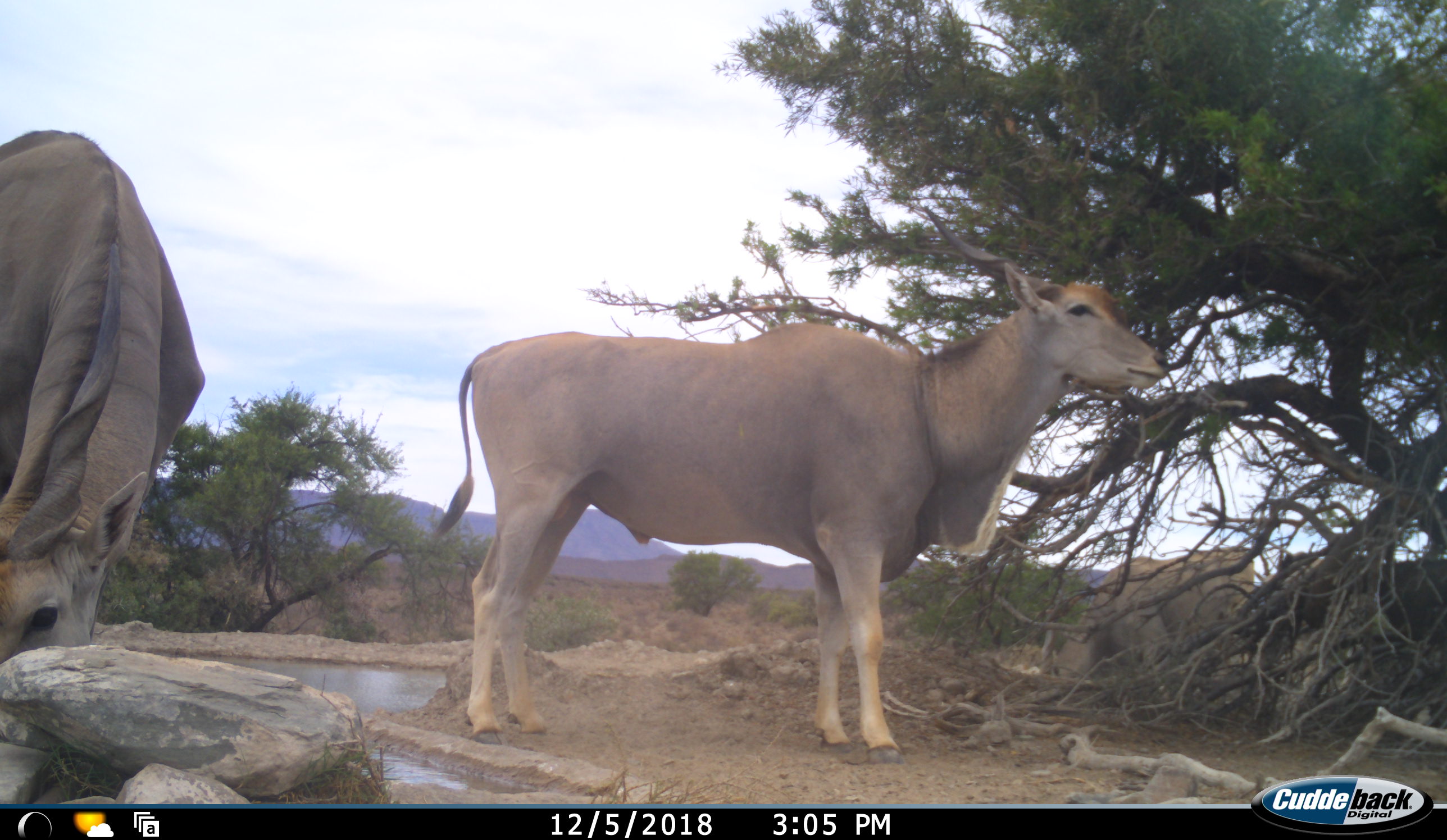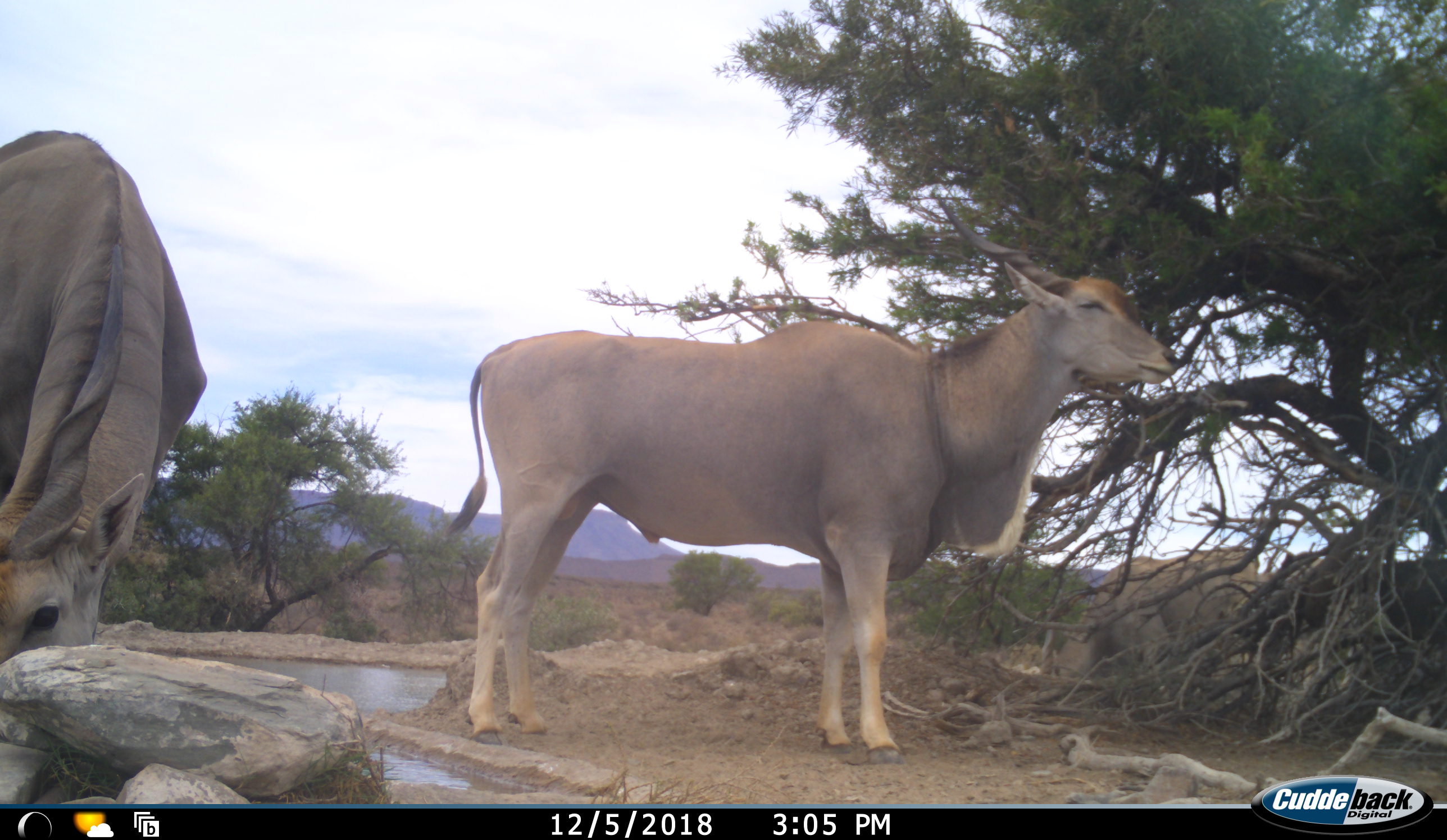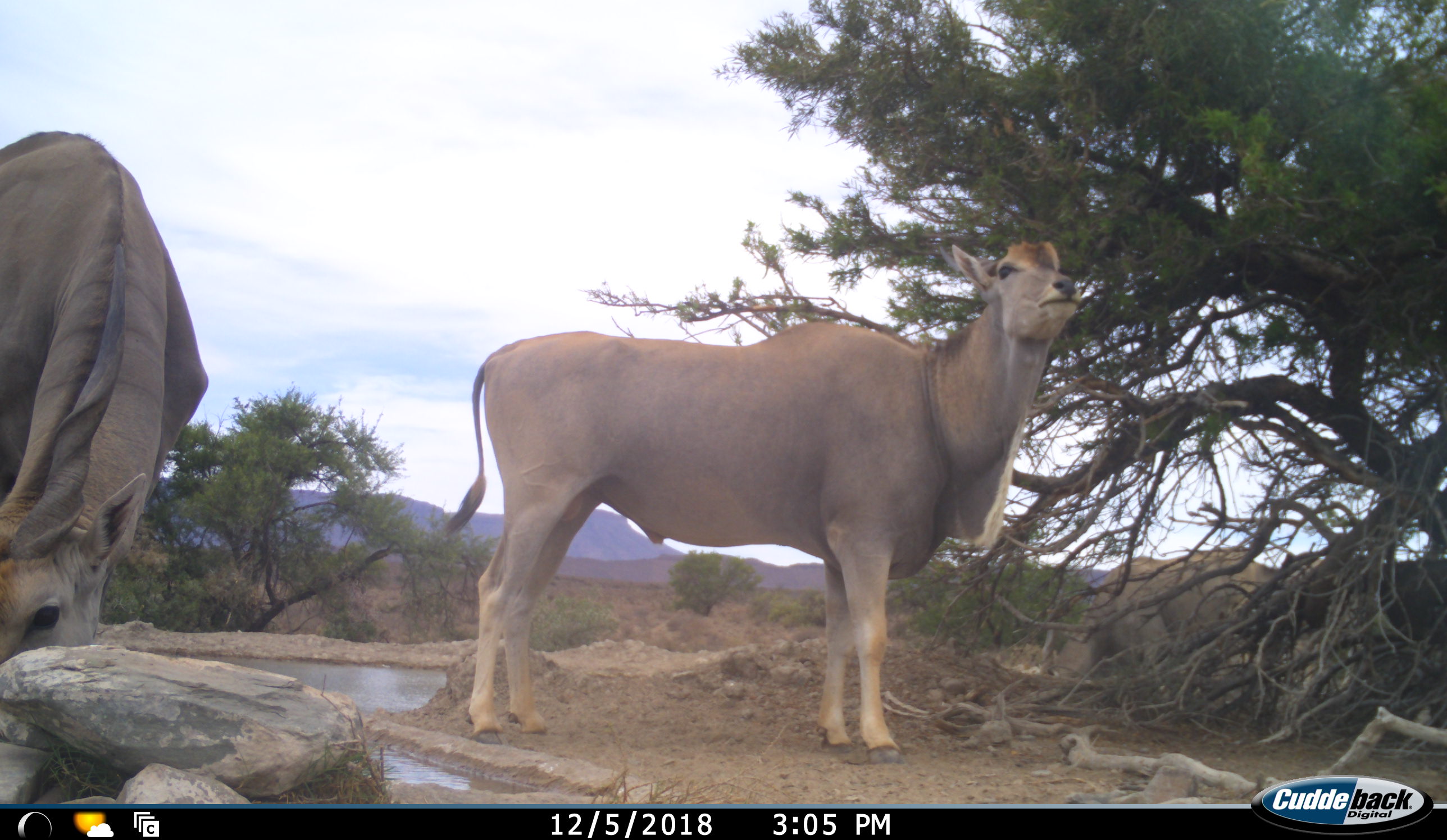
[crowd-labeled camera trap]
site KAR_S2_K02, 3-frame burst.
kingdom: Animalia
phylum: Chordata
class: Mammalia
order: Artiodactyla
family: Bovidae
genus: Tragelaphus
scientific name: Tragelaphus oryx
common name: eland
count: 3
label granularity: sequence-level